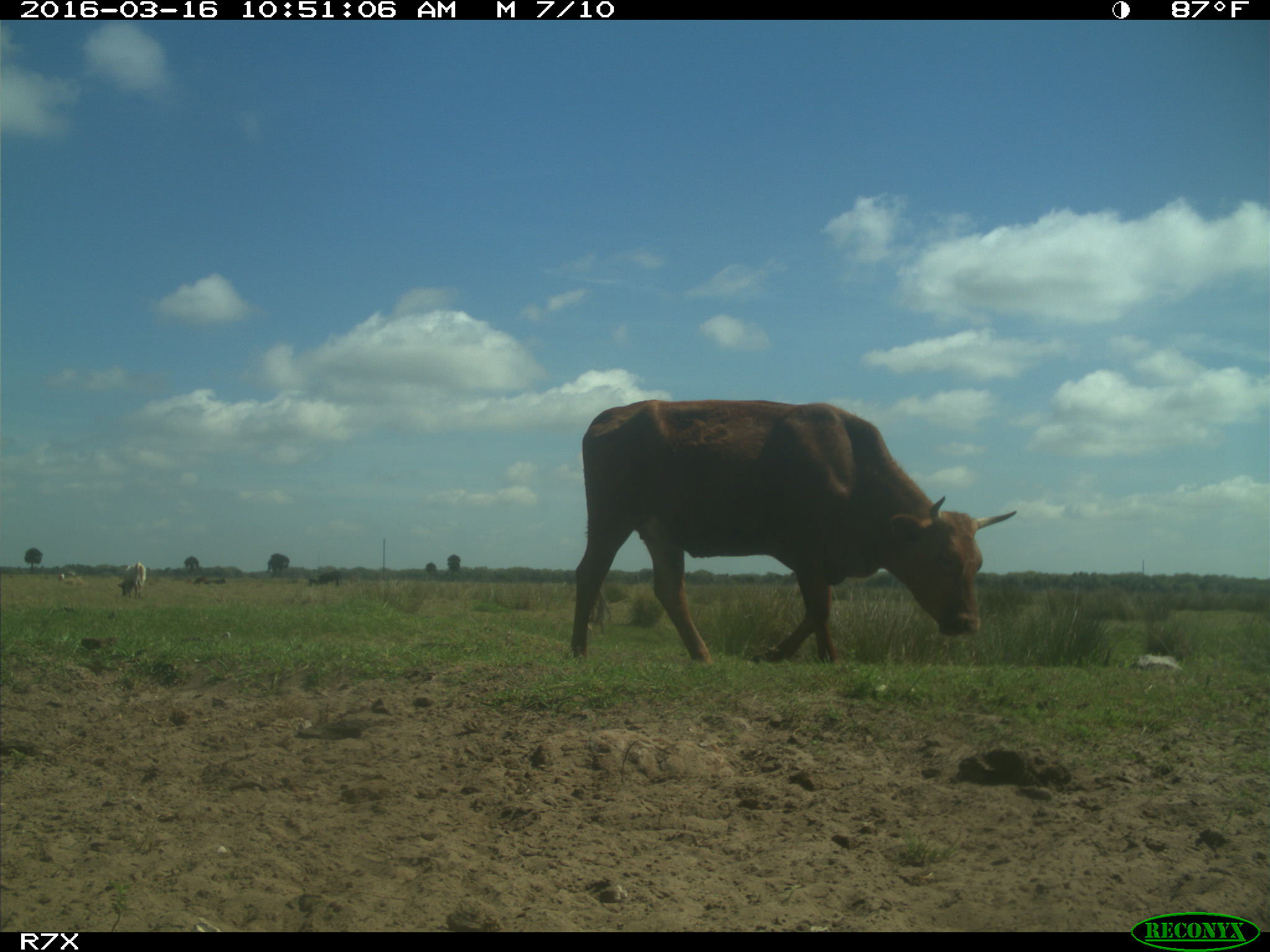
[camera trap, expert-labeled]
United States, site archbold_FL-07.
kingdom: Animalia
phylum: Chordata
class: Mammalia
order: Artiodactyla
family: Bovidae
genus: Bos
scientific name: Bos taurus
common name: domestic cow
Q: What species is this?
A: Bos taurus (domestic cow).